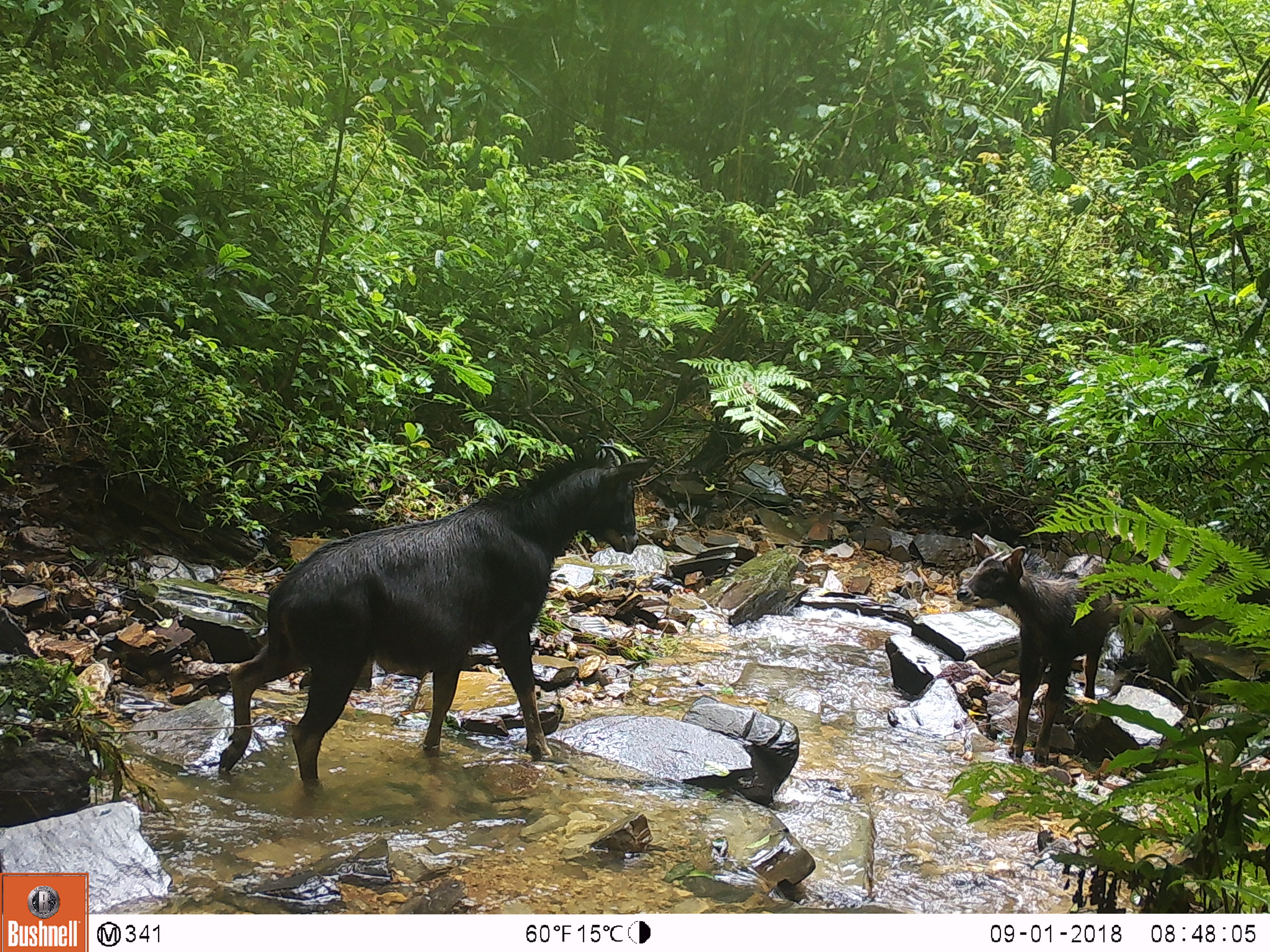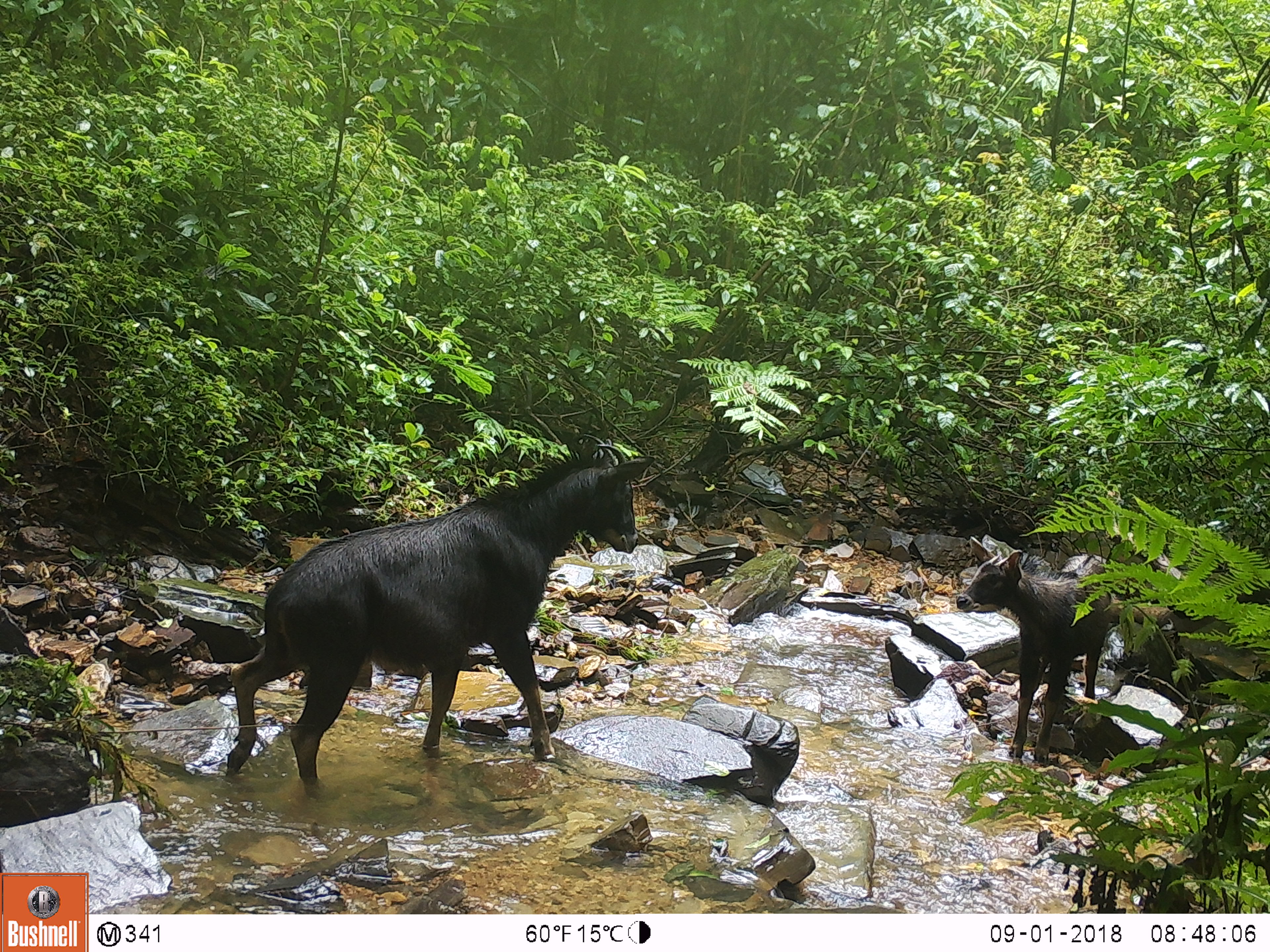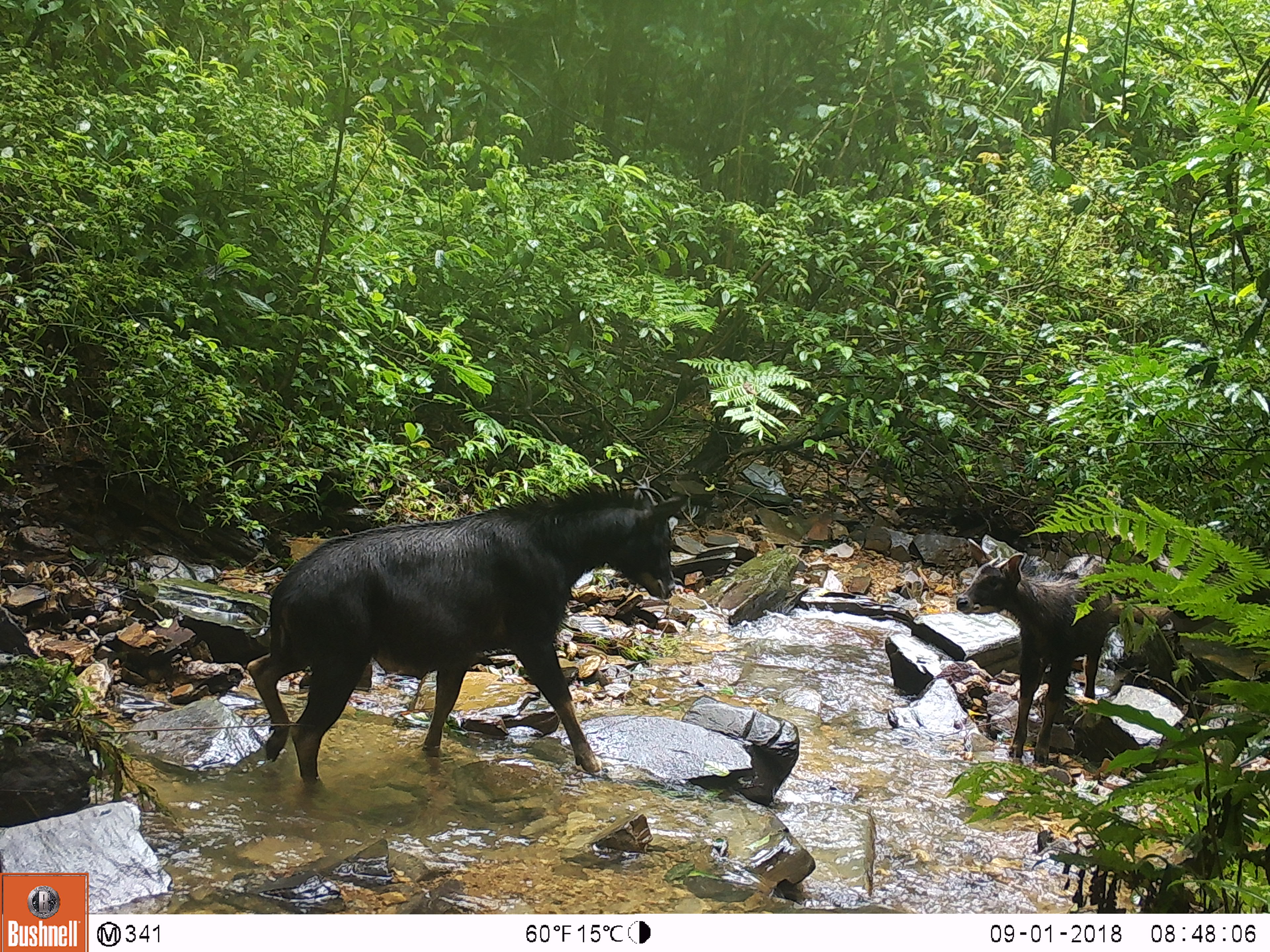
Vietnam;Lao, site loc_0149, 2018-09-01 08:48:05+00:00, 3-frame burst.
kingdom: Animalia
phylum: Chordata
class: Mammalia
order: Artiodactyla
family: Bovidae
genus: Capricornis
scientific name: Capricornis sumatraensis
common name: chinese serow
Chinese serow (Capricornis sumatraensis). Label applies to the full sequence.